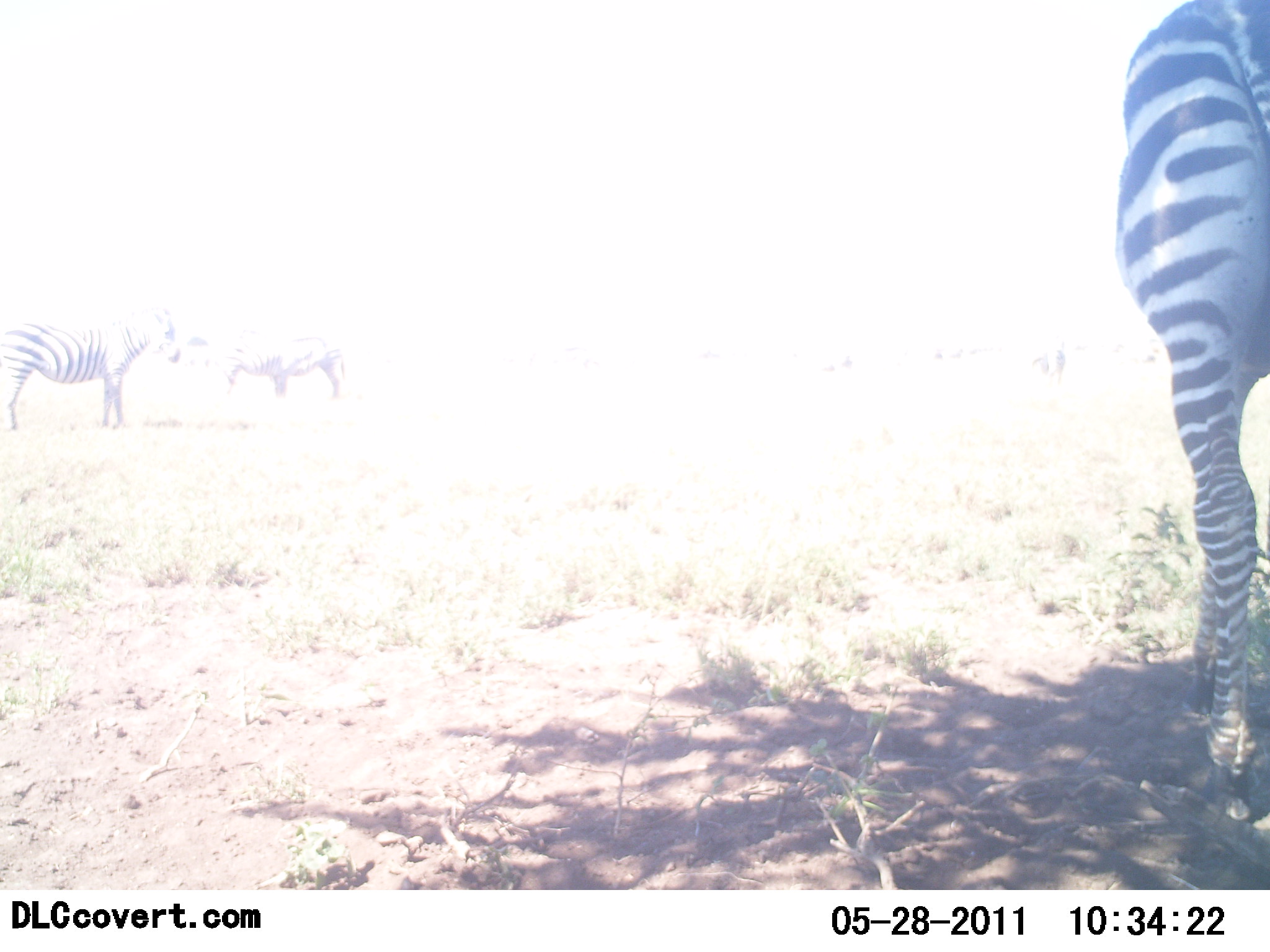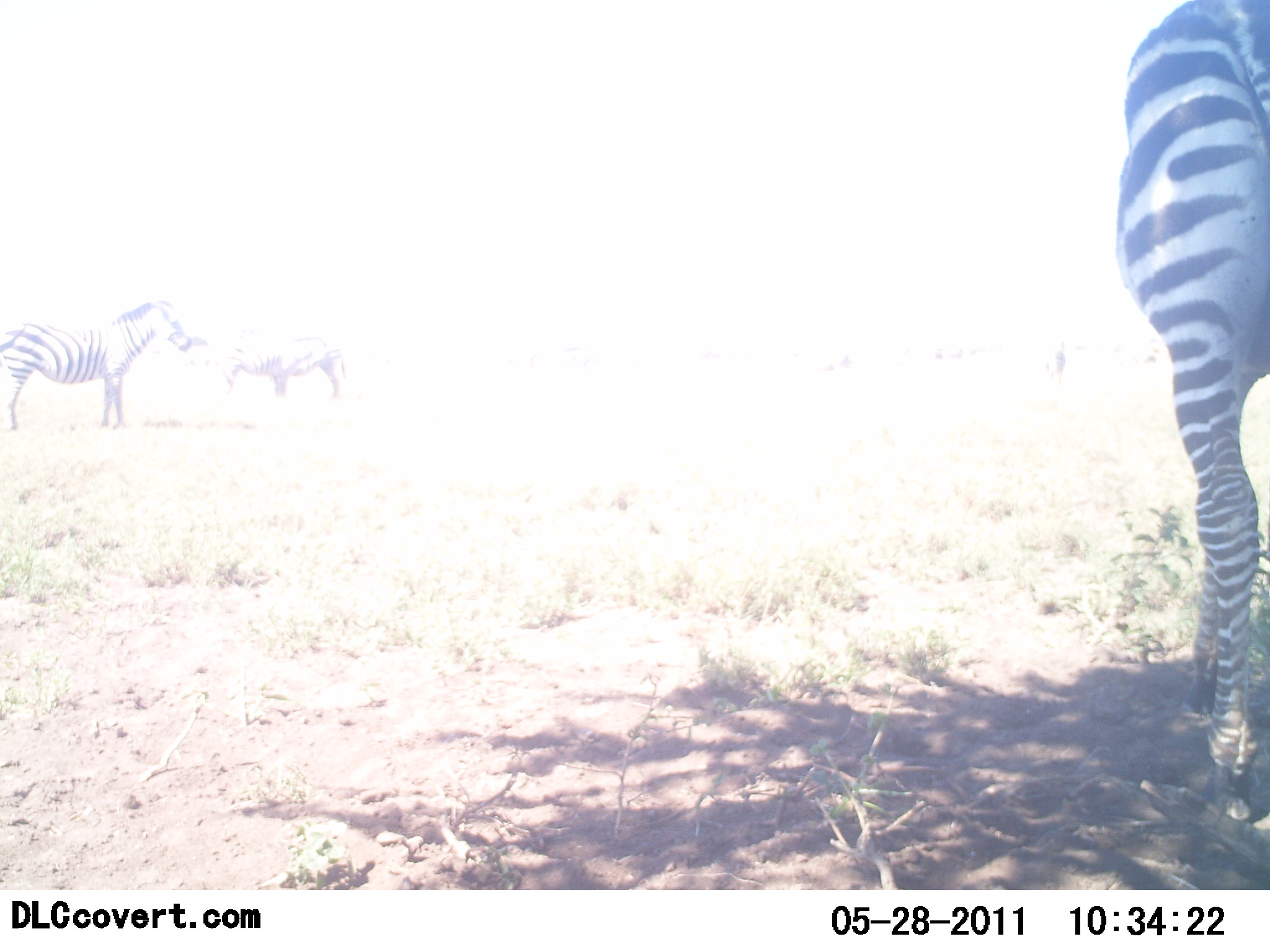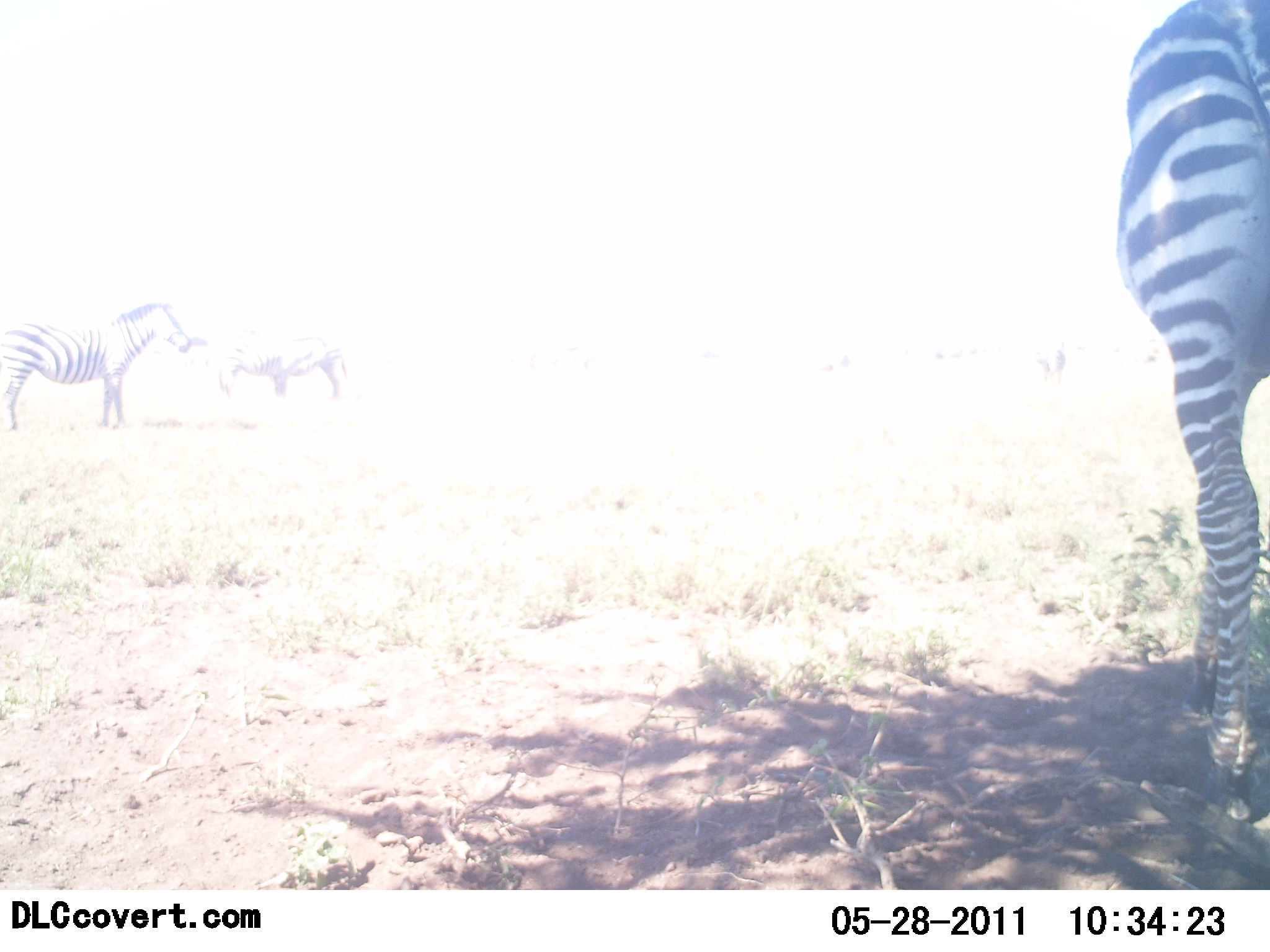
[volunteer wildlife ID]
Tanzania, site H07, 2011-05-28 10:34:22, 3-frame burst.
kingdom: Animalia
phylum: Chordata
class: Mammalia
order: Perissodactyla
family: Equidae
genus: Equus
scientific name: Equus quagga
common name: plains zebra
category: zebra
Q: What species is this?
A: Zebra (plains zebra) (Equus quagga).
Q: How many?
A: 3.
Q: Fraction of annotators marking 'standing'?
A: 90%.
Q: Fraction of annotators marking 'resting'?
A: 10%.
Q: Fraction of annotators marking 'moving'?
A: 10%.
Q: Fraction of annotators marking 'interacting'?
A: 0%.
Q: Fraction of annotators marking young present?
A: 0%.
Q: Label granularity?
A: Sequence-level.